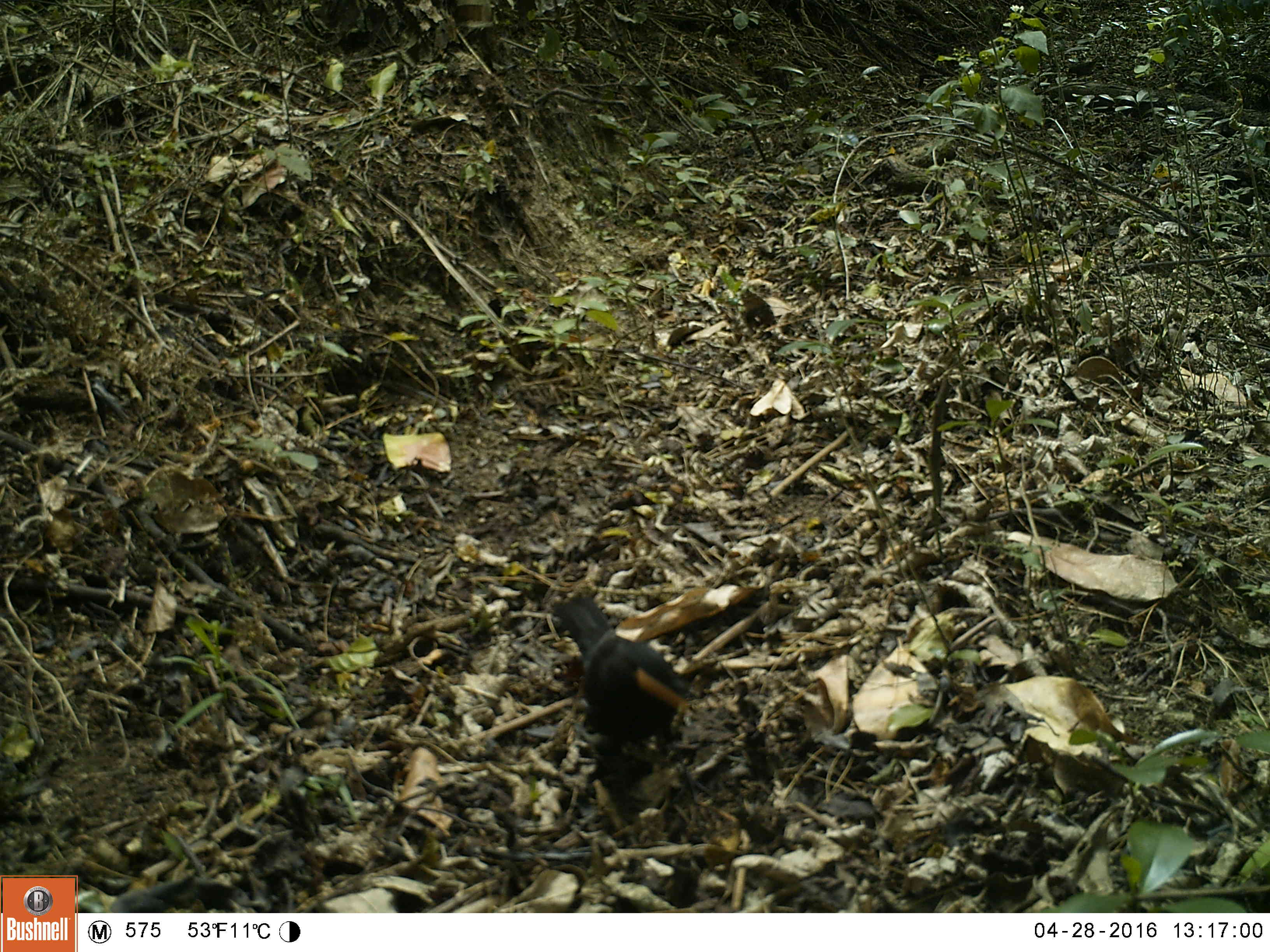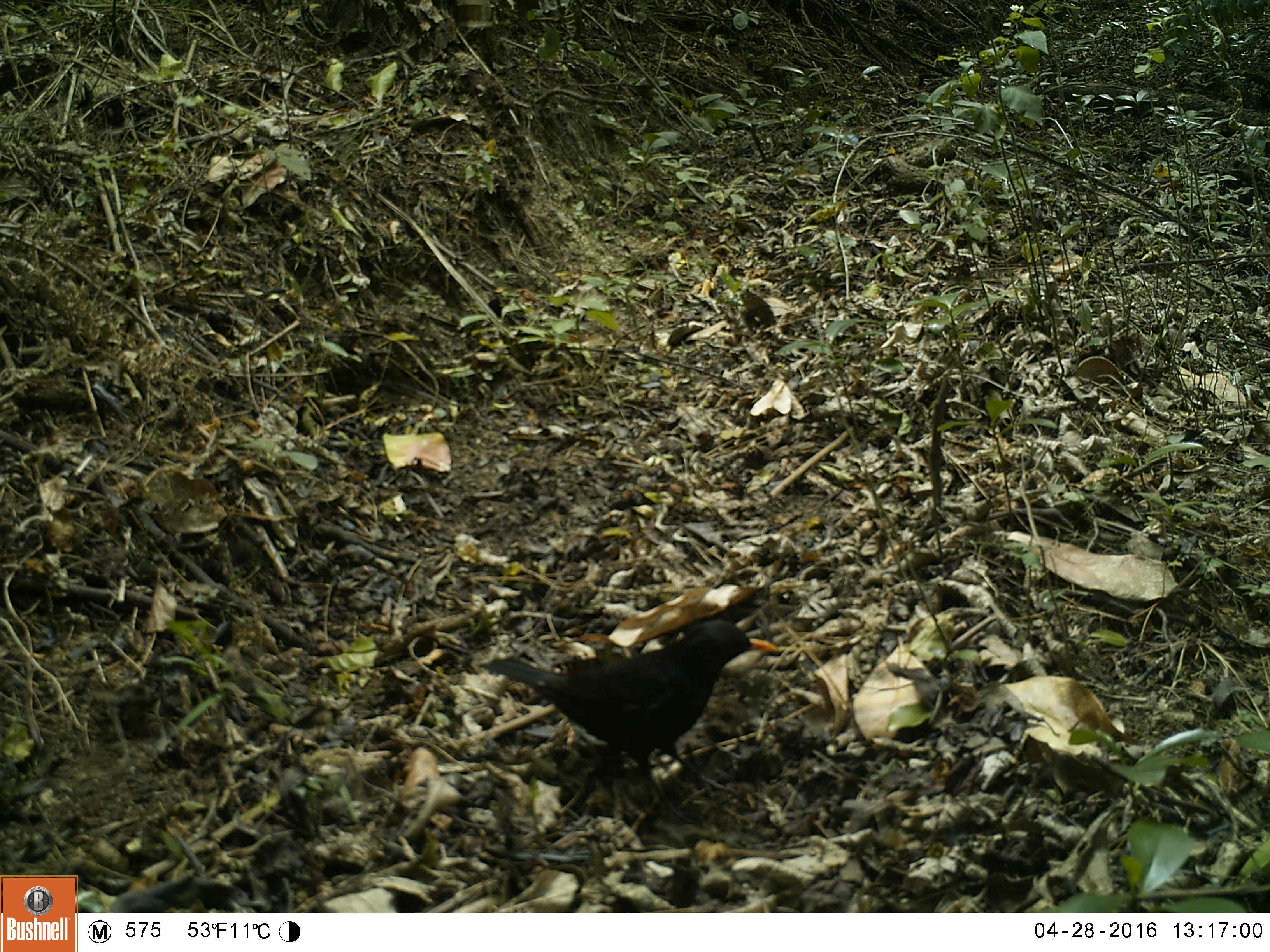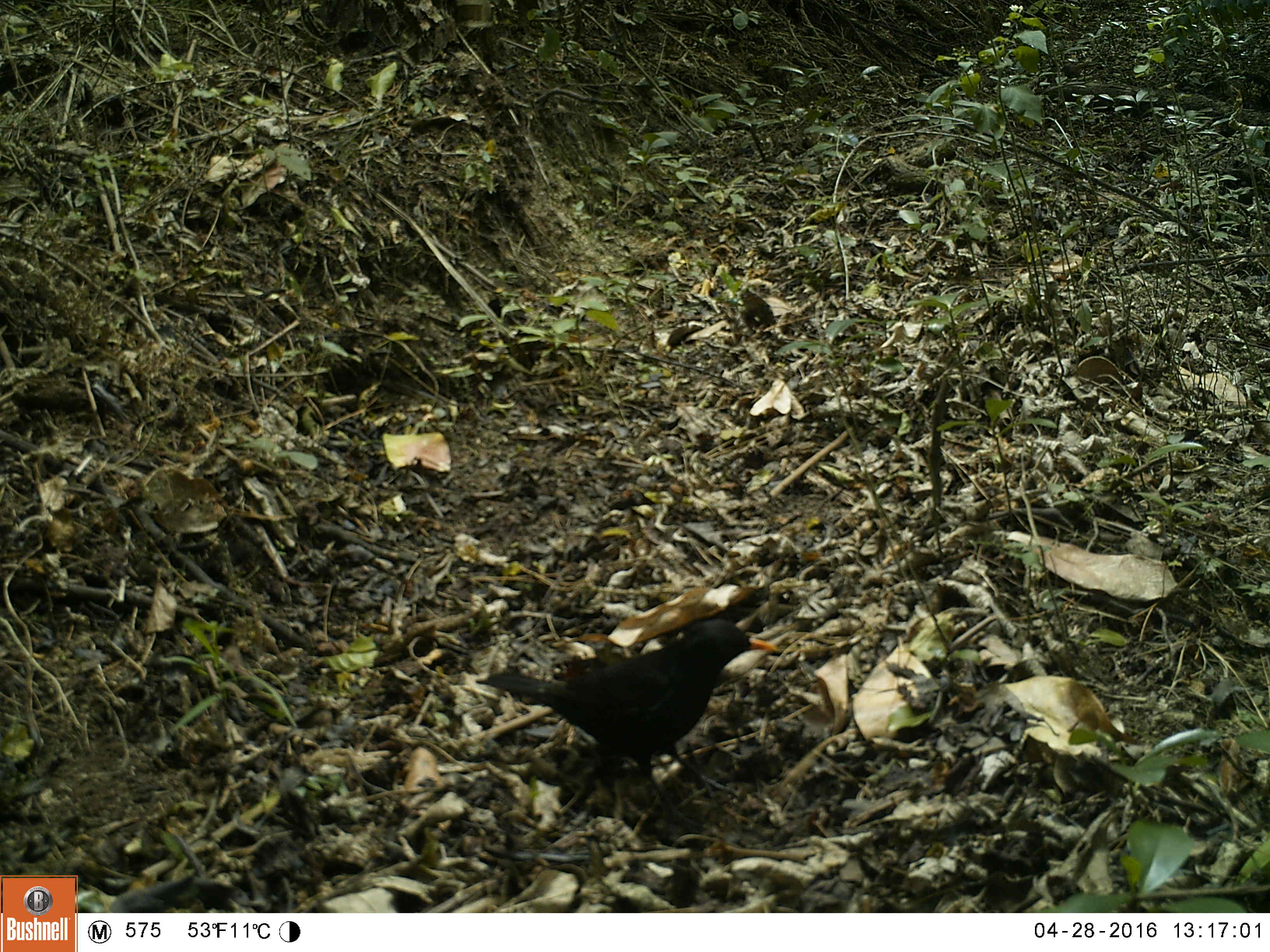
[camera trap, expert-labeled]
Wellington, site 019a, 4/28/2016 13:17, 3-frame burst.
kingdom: Animalia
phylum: Chordata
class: Aves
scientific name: Aves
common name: bird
Bird (Aves).